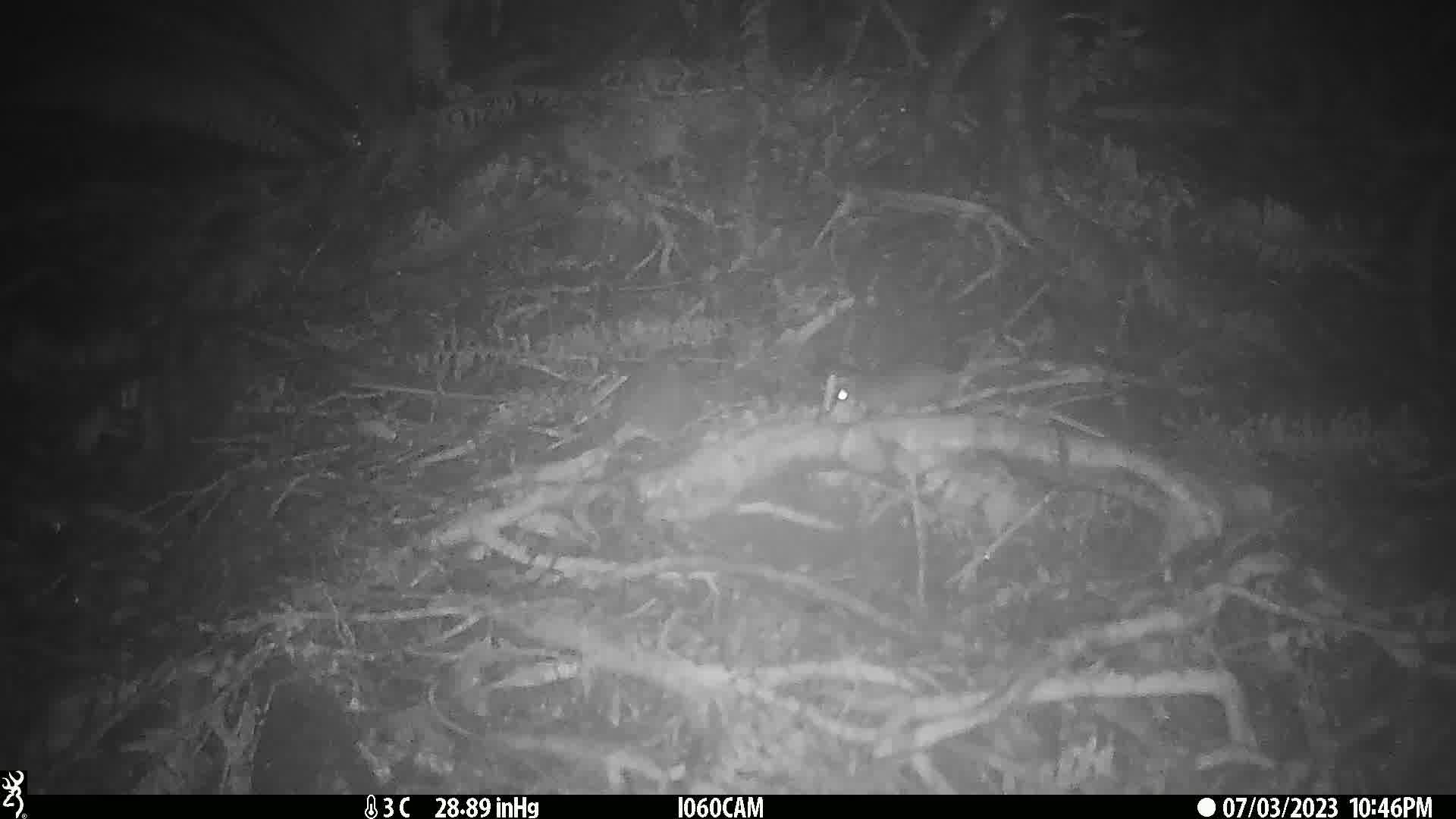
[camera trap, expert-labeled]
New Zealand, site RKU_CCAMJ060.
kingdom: Animalia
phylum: Chordata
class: Mammalia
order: Rodentia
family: Muridae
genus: Rattus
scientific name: Rattus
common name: rat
Rat (Rattus).